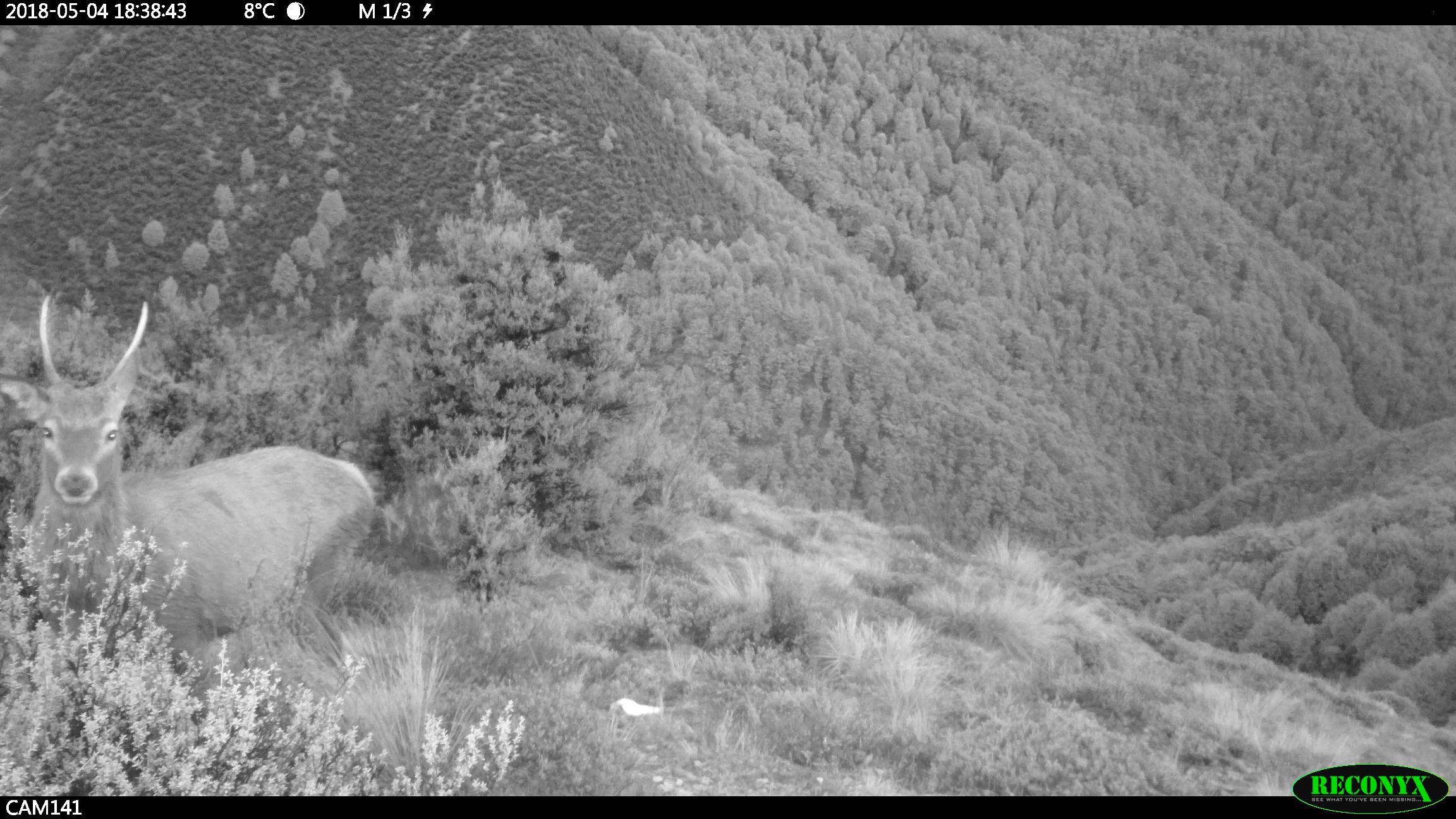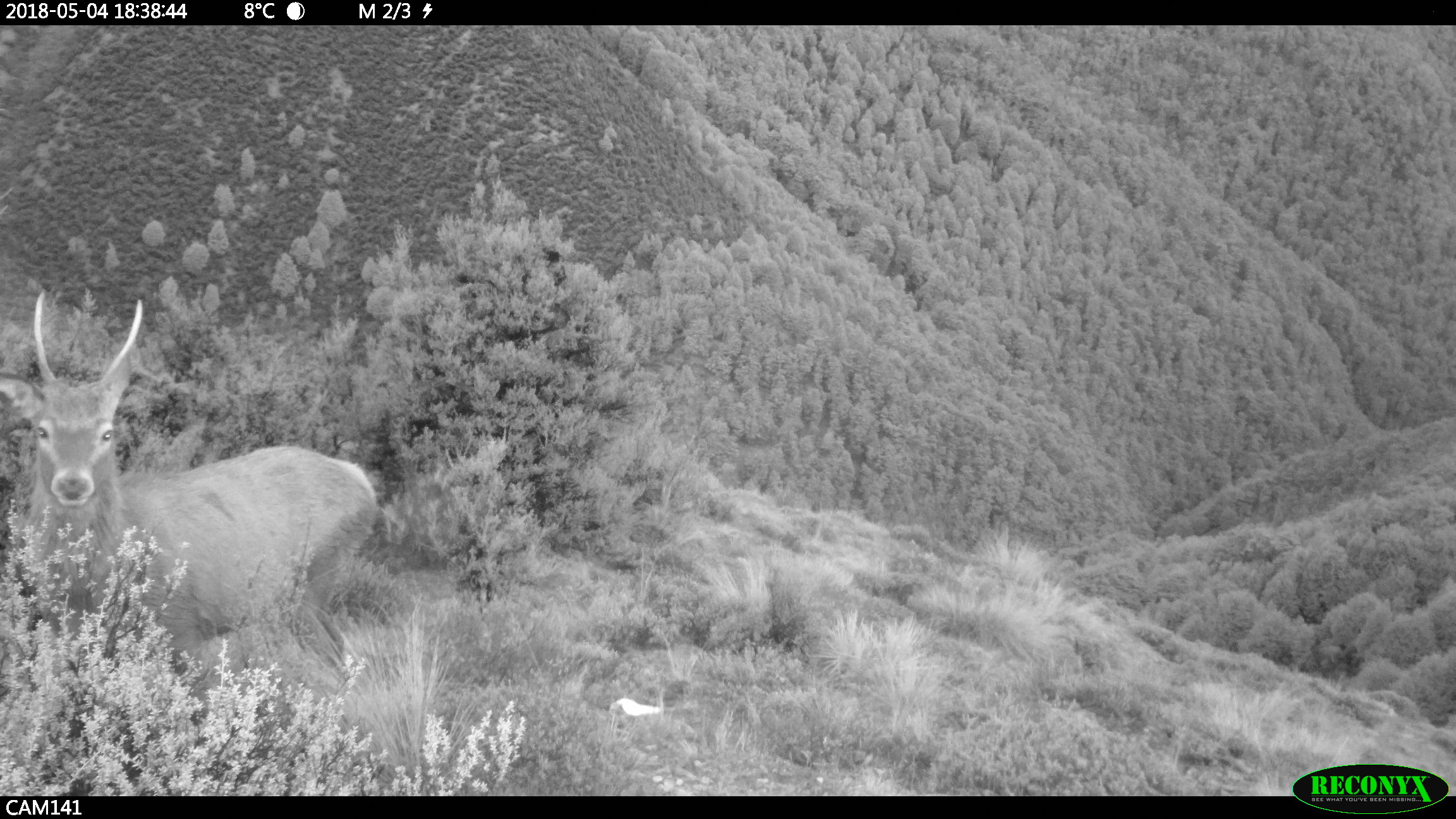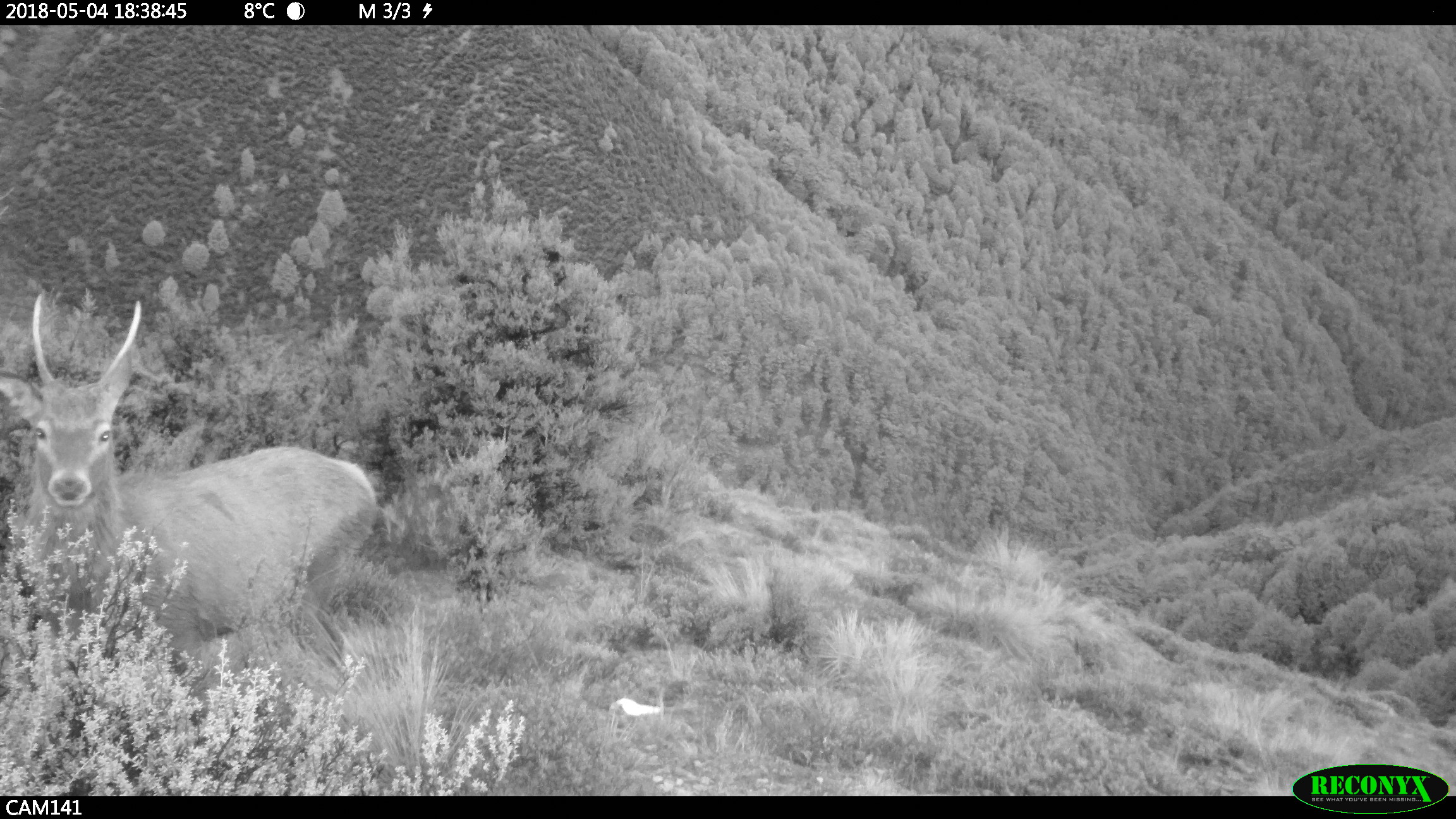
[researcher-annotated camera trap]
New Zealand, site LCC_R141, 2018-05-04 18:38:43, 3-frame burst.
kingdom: Animalia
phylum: Chordata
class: Mammalia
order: Artiodactyla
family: Cervidae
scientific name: Cervidae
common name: deer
Deer (Cervidae).